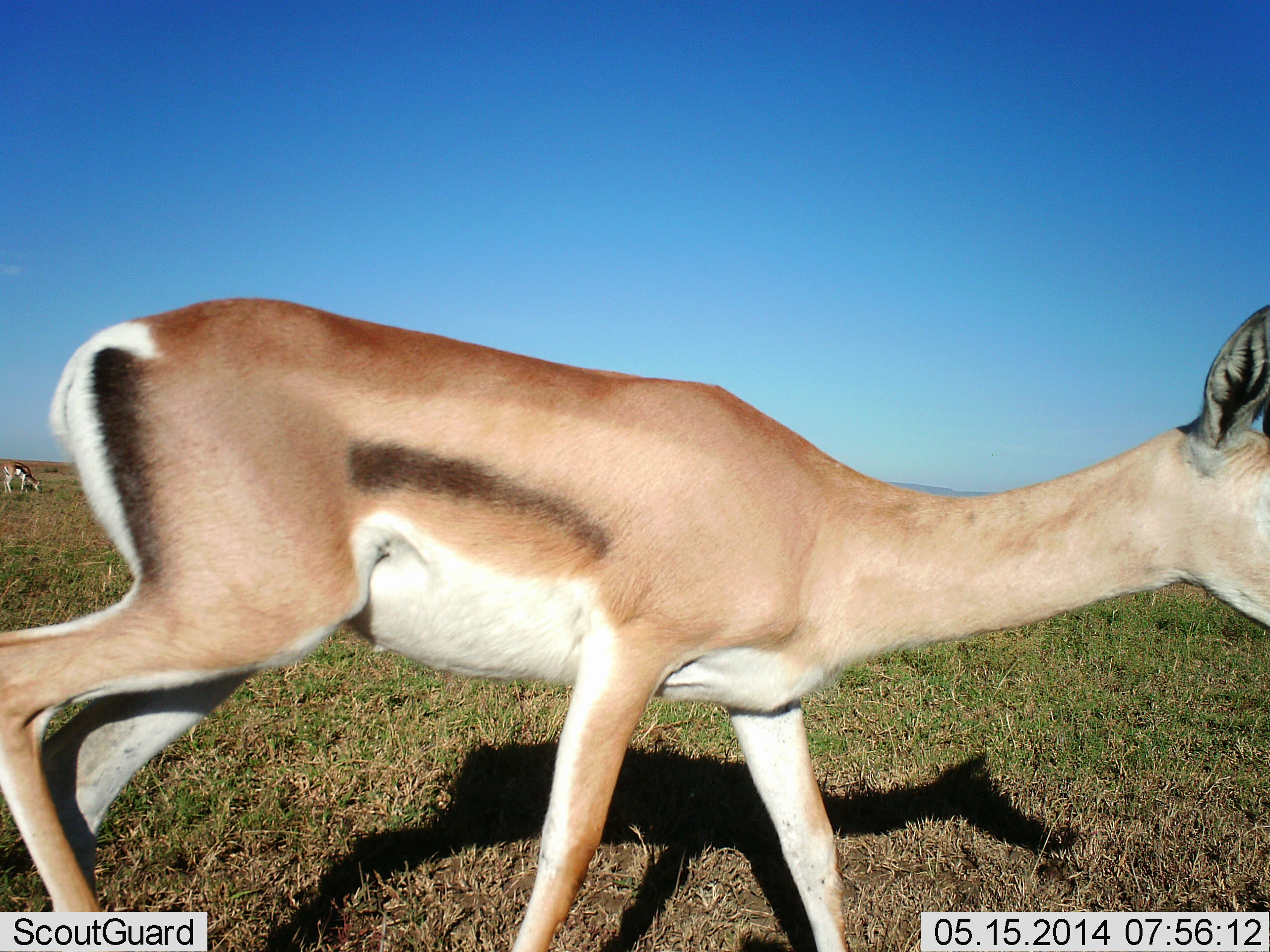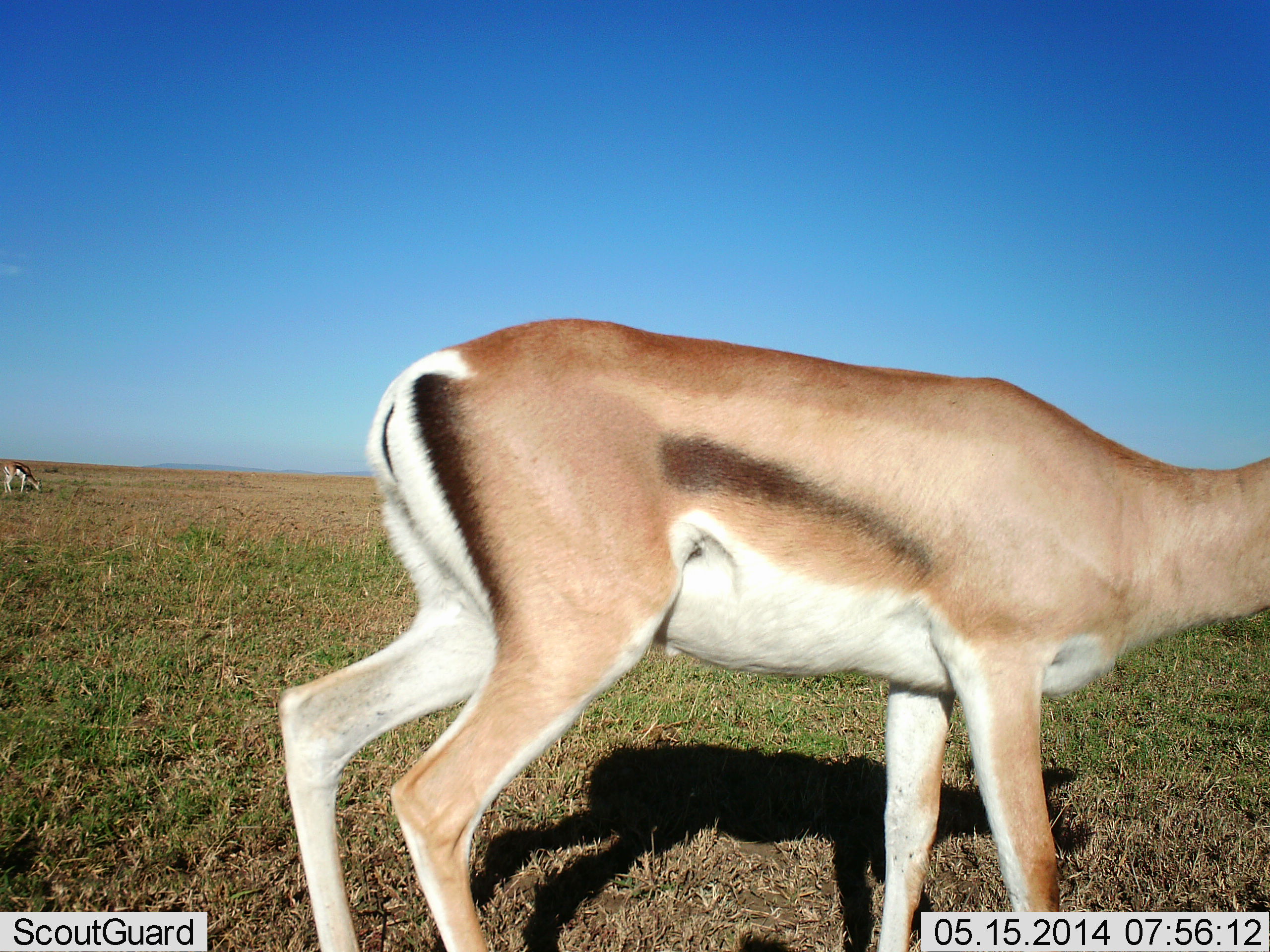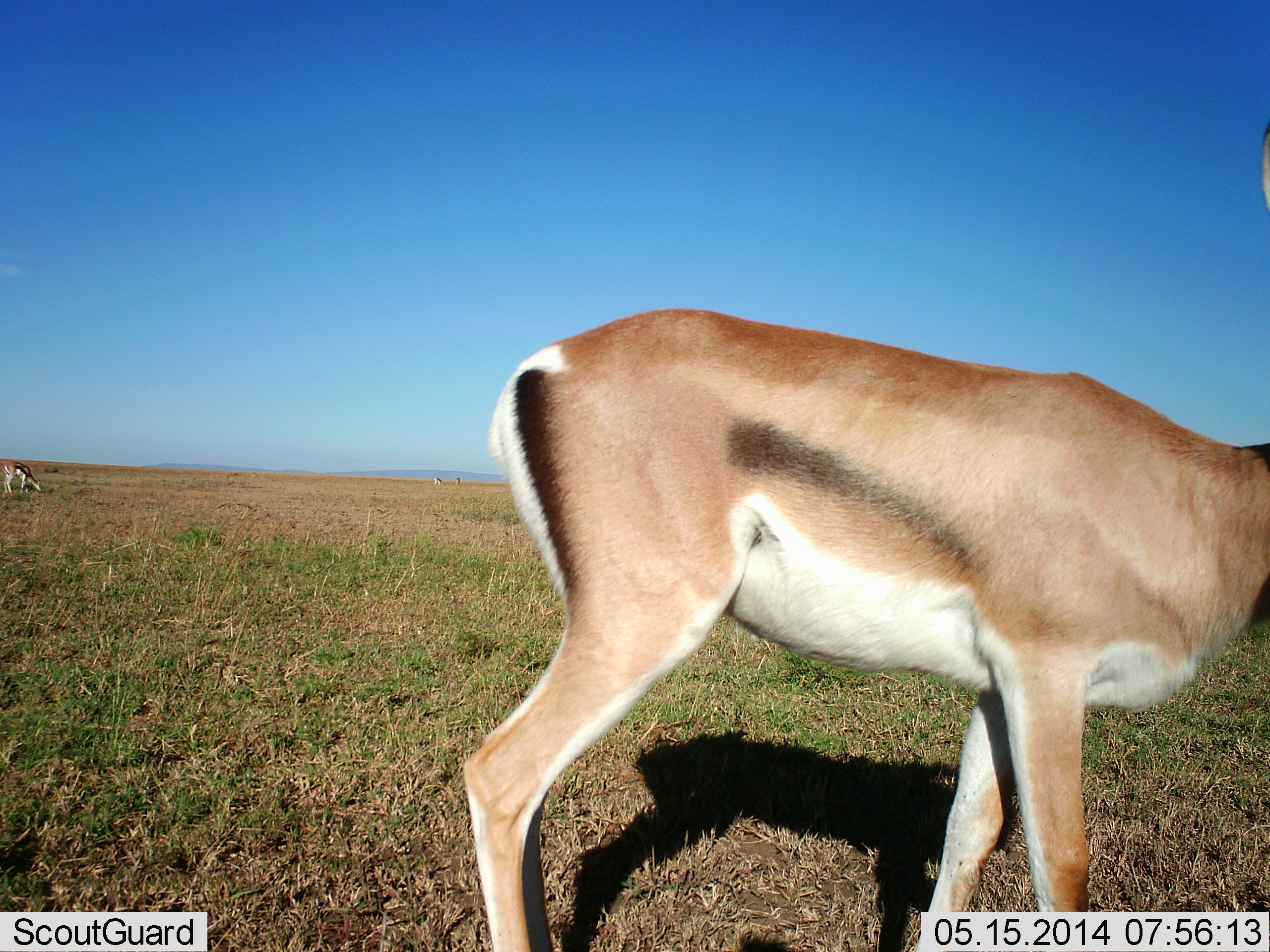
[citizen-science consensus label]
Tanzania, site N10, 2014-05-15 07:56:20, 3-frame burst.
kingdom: Animalia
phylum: Chordata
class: Mammalia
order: Artiodactyla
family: Bovidae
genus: Nanger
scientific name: Nanger granti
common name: grant's gazelle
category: gazellegrants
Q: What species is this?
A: Gazellegrants (grant's gazelle) (Nanger granti).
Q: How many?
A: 2.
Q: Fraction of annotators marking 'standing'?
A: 32%.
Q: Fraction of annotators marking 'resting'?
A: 0%.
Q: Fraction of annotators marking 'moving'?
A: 77%.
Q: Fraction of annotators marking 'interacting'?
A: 0%.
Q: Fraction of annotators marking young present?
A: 0%.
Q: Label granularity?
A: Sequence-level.